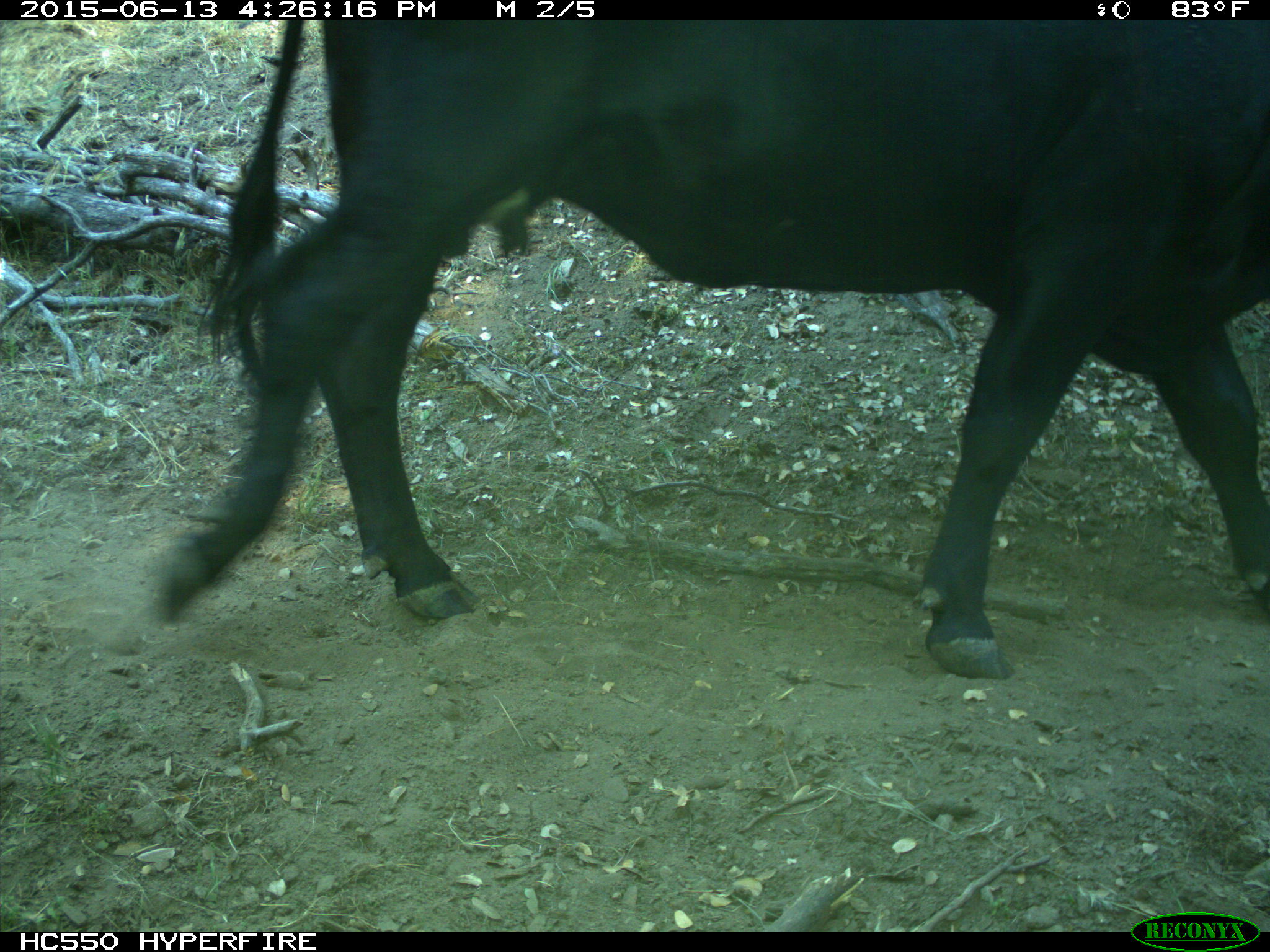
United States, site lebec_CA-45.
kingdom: Animalia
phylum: Chordata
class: Mammalia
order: Artiodactyla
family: Bovidae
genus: Bos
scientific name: Bos taurus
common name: domestic cow